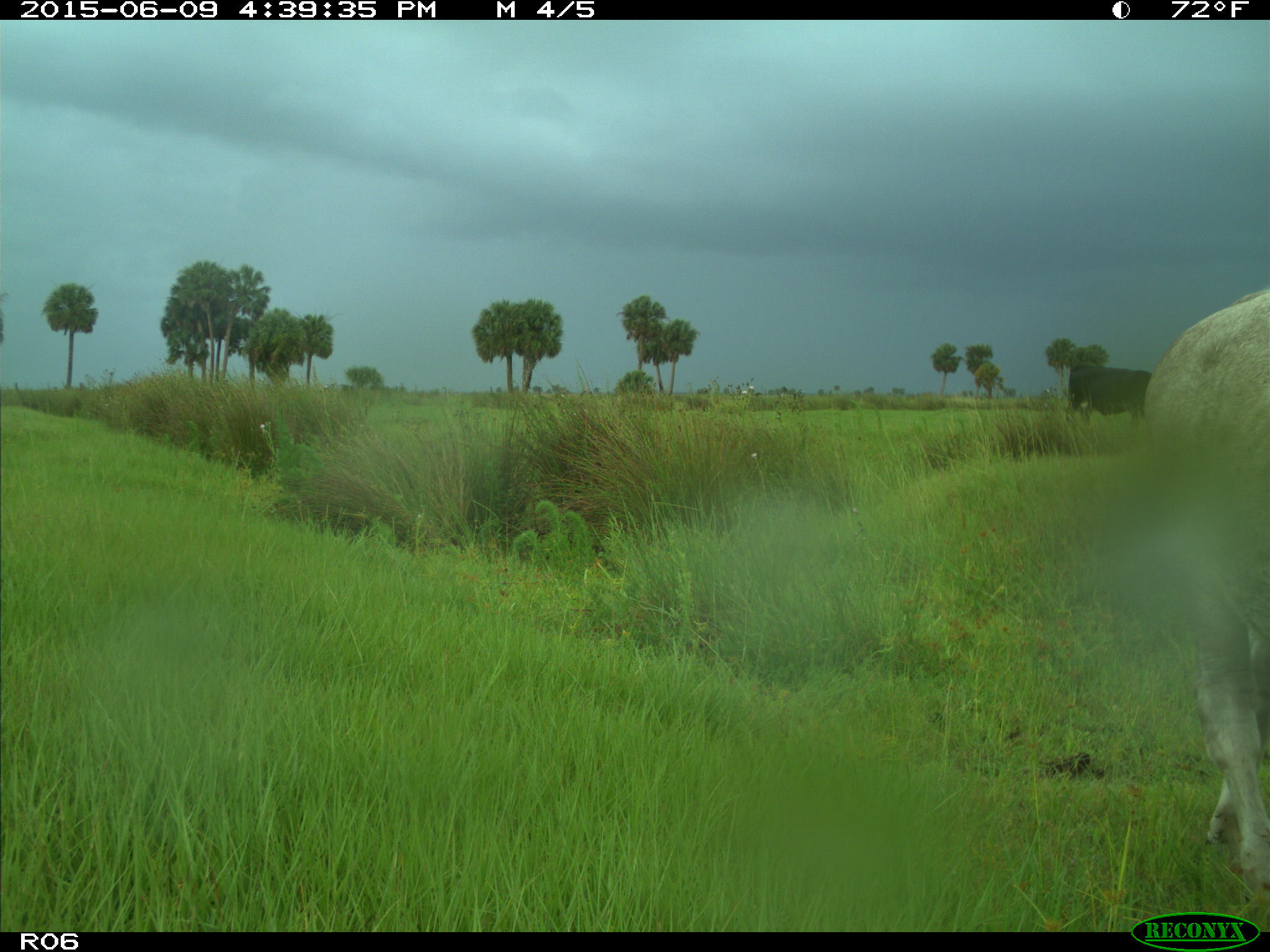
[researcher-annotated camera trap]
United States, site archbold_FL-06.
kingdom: Animalia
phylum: Chordata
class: Mammalia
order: Artiodactyla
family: Bovidae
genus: Bos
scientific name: Bos taurus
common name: domestic cow